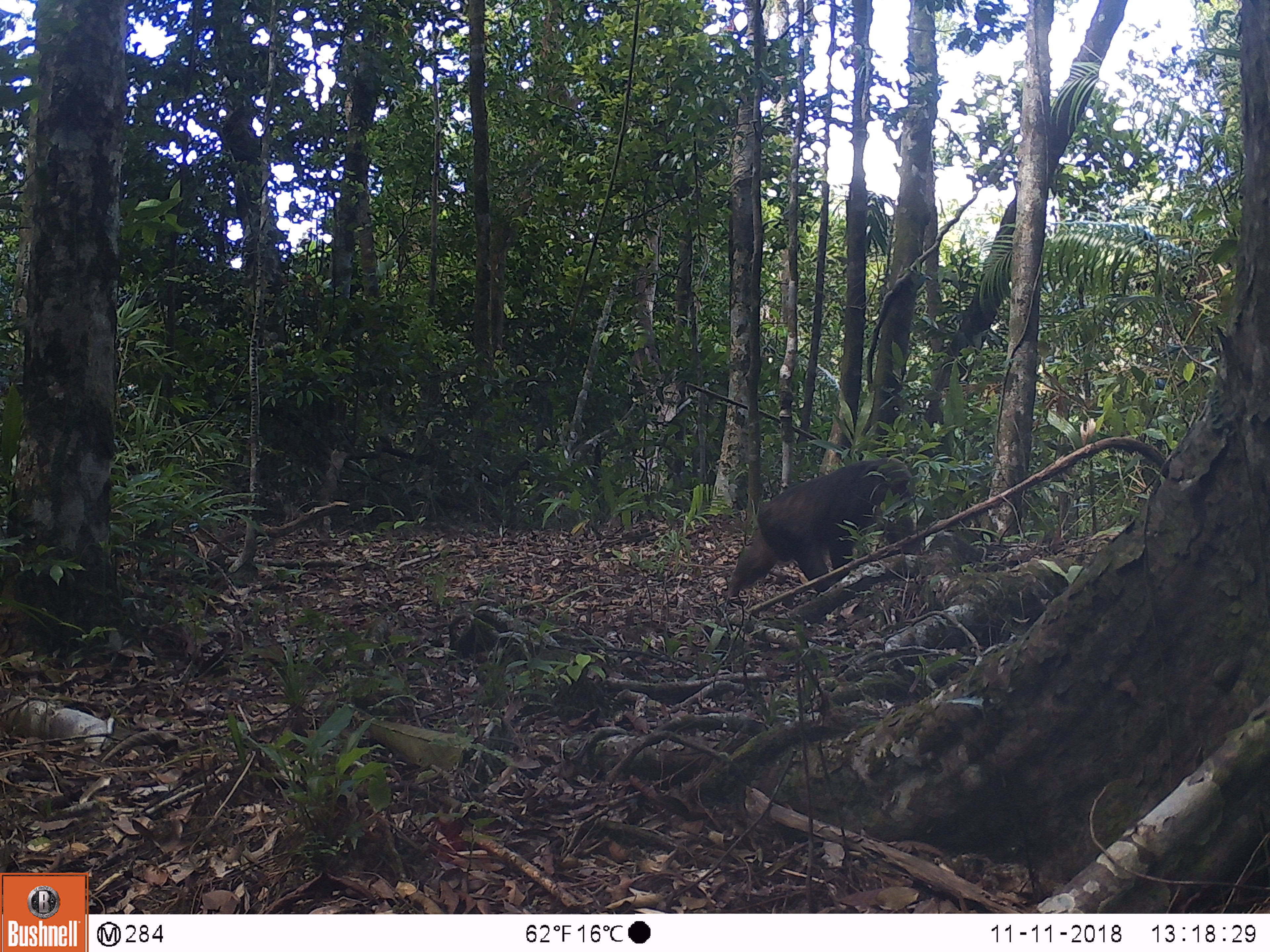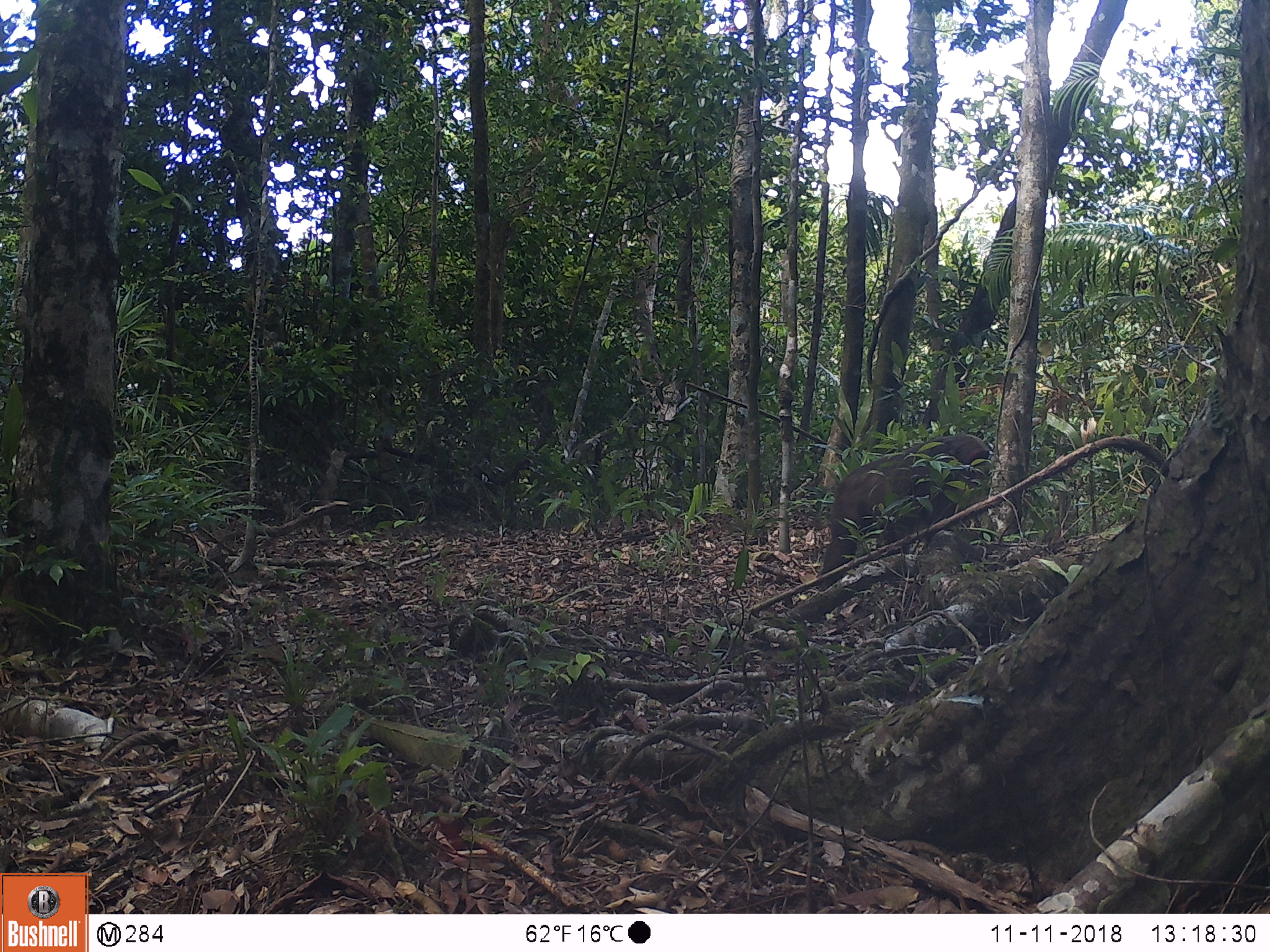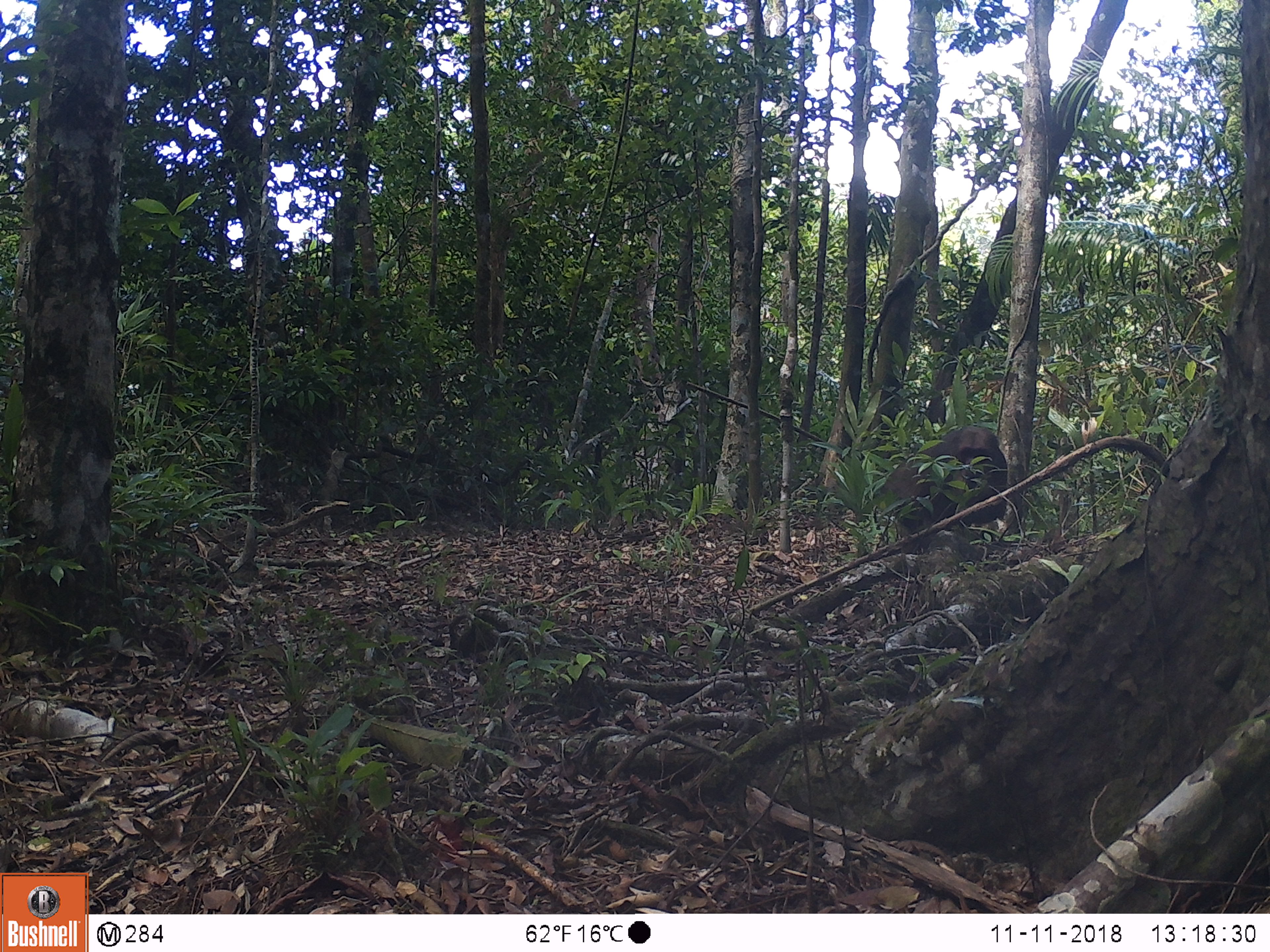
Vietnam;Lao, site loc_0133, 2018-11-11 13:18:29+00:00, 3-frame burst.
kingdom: Animalia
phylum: Chordata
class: Mammalia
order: Primates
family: Cercopithecidae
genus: Macaca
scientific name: Macaca arctoides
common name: stump-tailed macaque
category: stump tailed macaque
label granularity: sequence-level